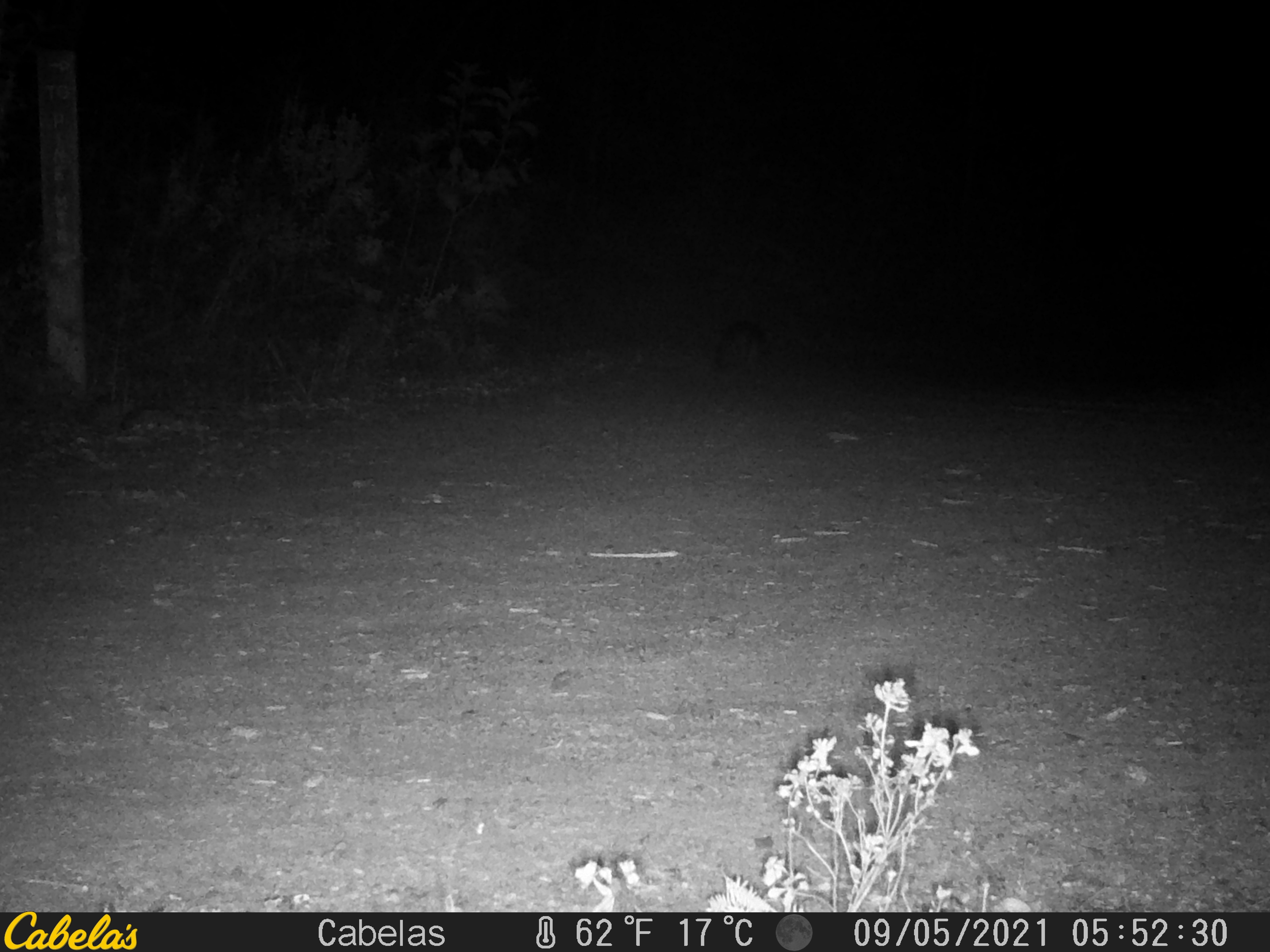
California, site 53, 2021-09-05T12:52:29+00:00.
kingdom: Animalia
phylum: Chordata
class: Mammalia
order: Carnivora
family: Canidae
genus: Urocyon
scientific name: Urocyon cinereoargenteus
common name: gray fox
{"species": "gray fox (Urocyon cinereoargenteus)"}